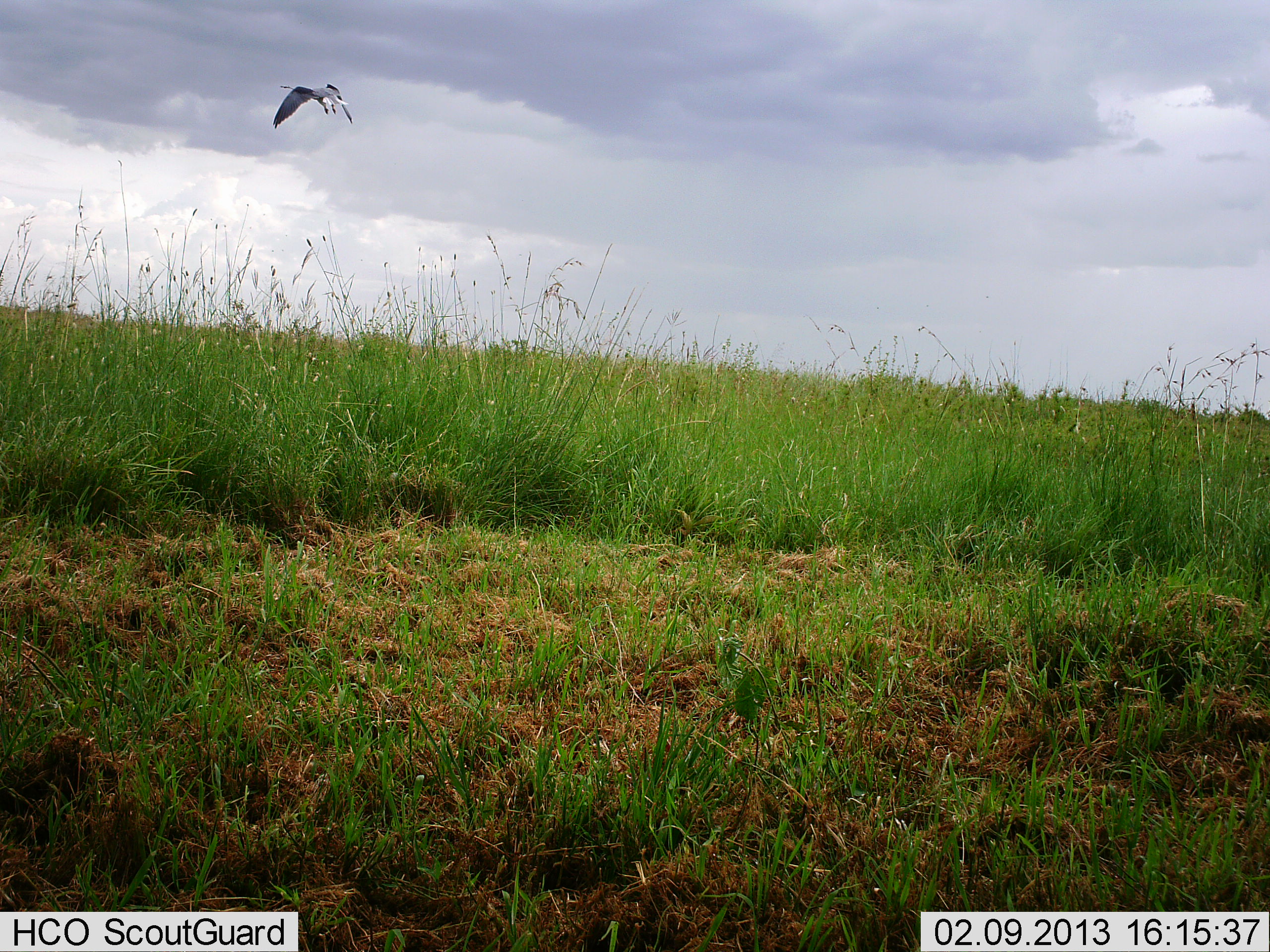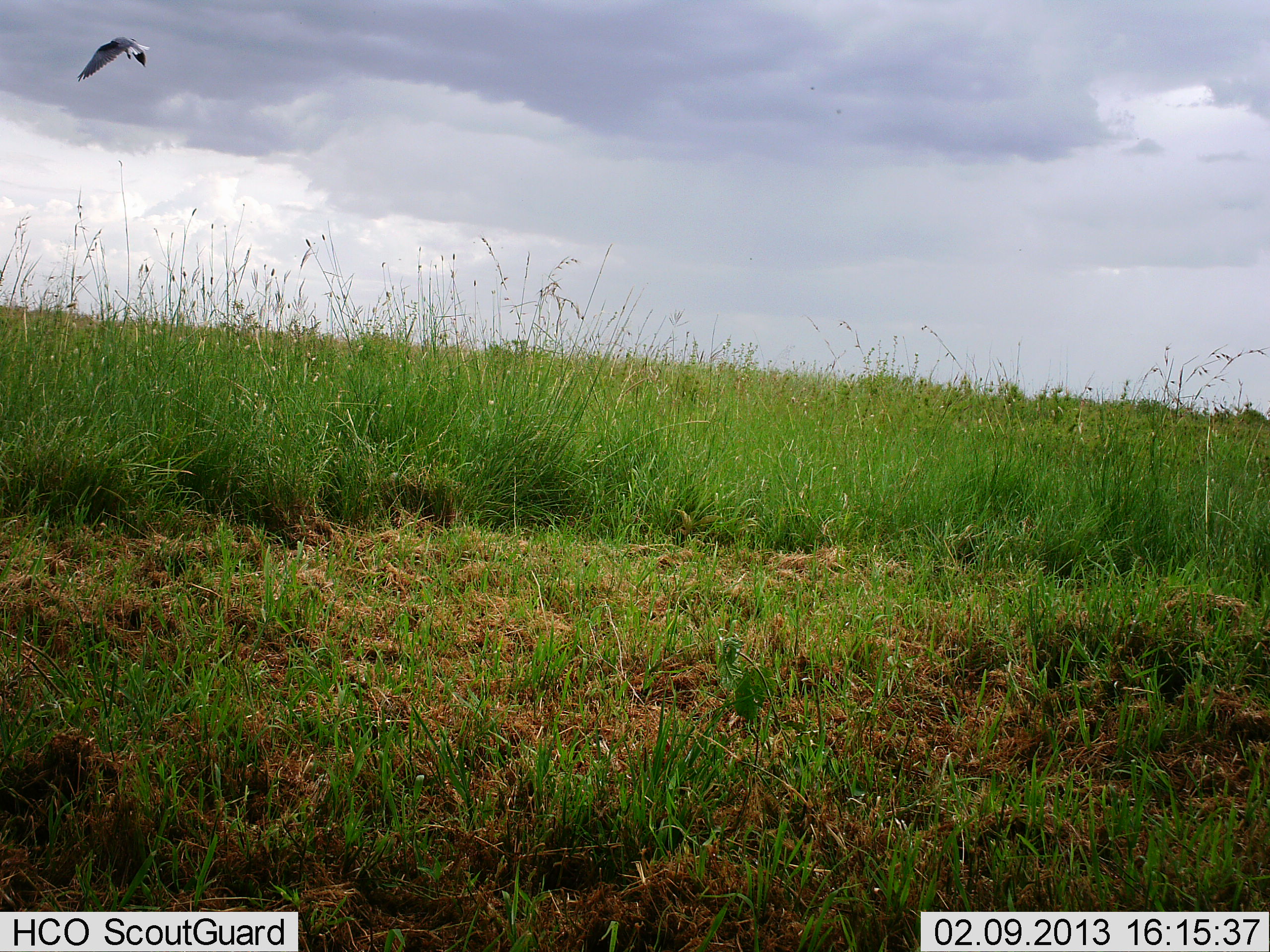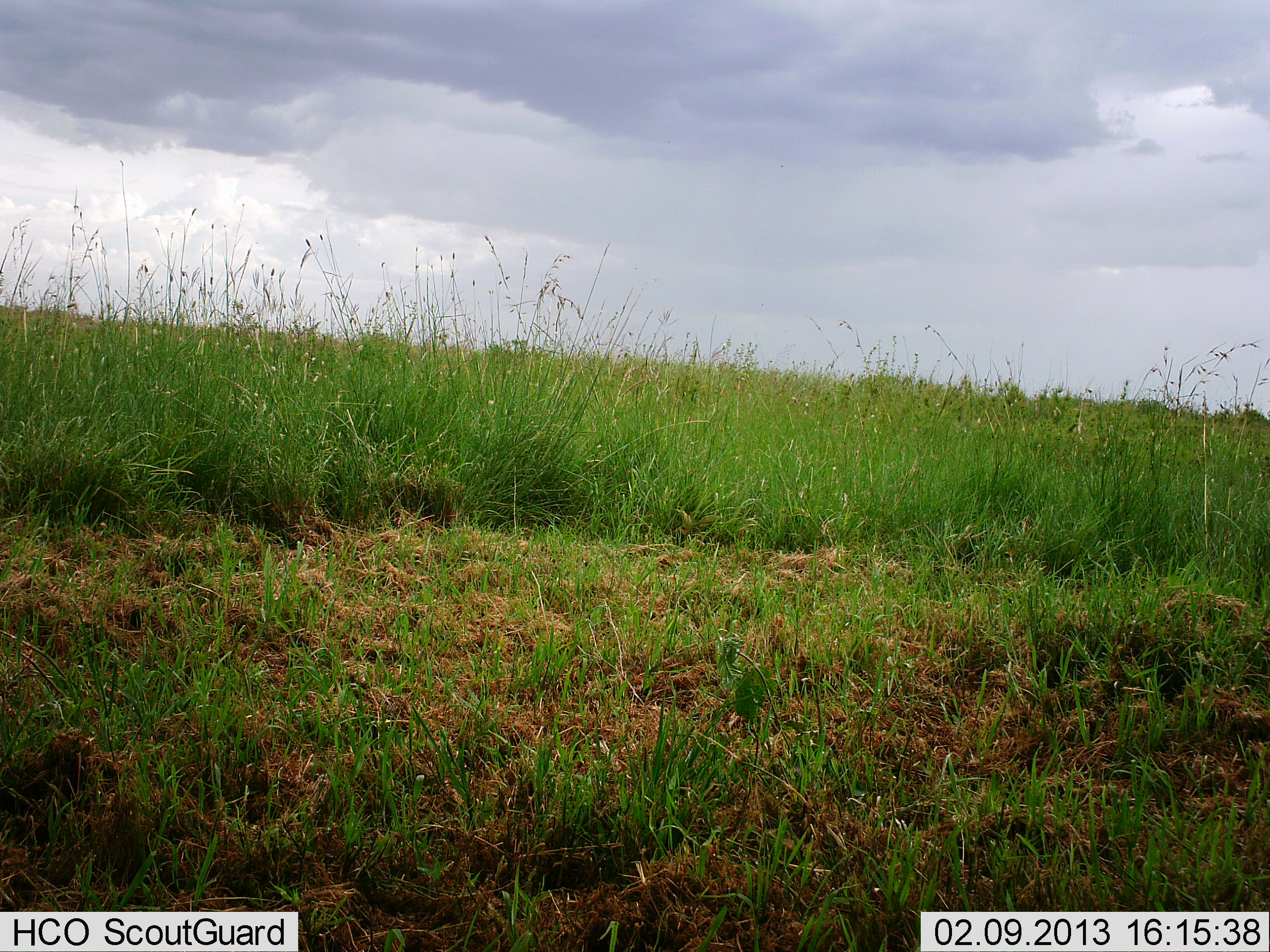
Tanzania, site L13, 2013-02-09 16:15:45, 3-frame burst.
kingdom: Animalia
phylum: Chordata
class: Aves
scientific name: Aves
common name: bird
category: otherbird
Otherbird (bird) (Aves), count 1. Behavior (volunteer vote fractions): standing 0%, resting 0%, moving 100%, interacting 0%. Young present (vote fraction): 0%. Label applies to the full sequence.